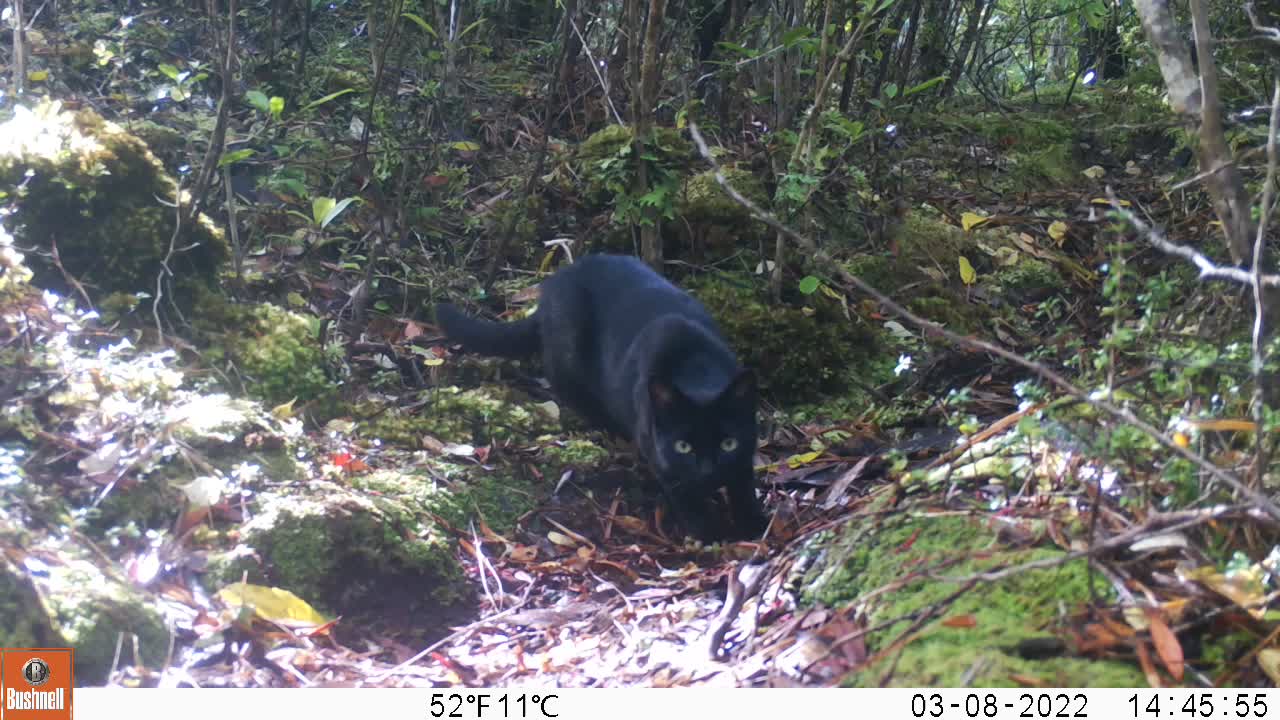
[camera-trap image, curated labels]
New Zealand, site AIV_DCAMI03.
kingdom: Animalia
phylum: Chordata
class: Mammalia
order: Carnivora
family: Felidae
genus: Felis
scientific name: Felis catus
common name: domestic cat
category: cat